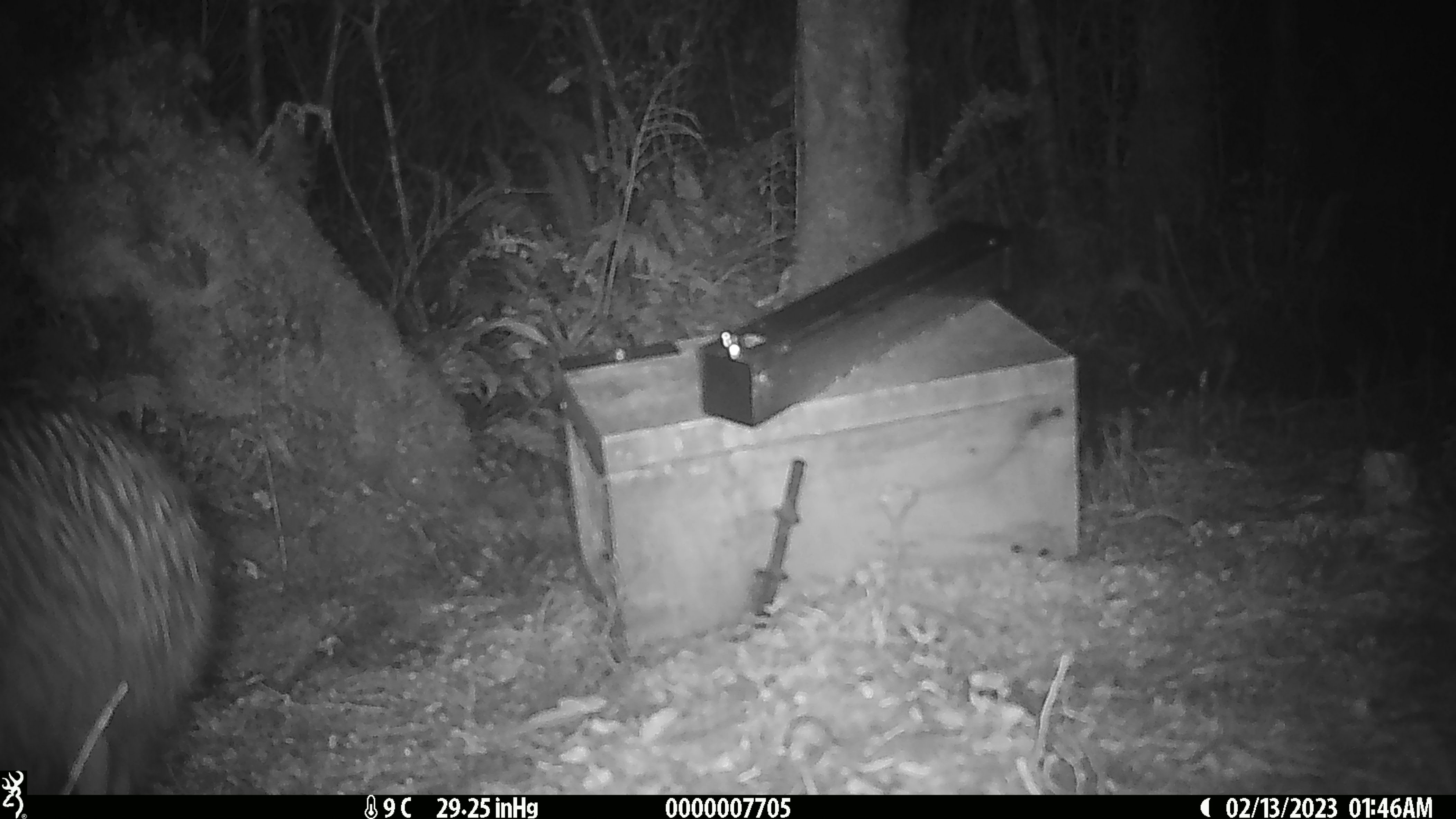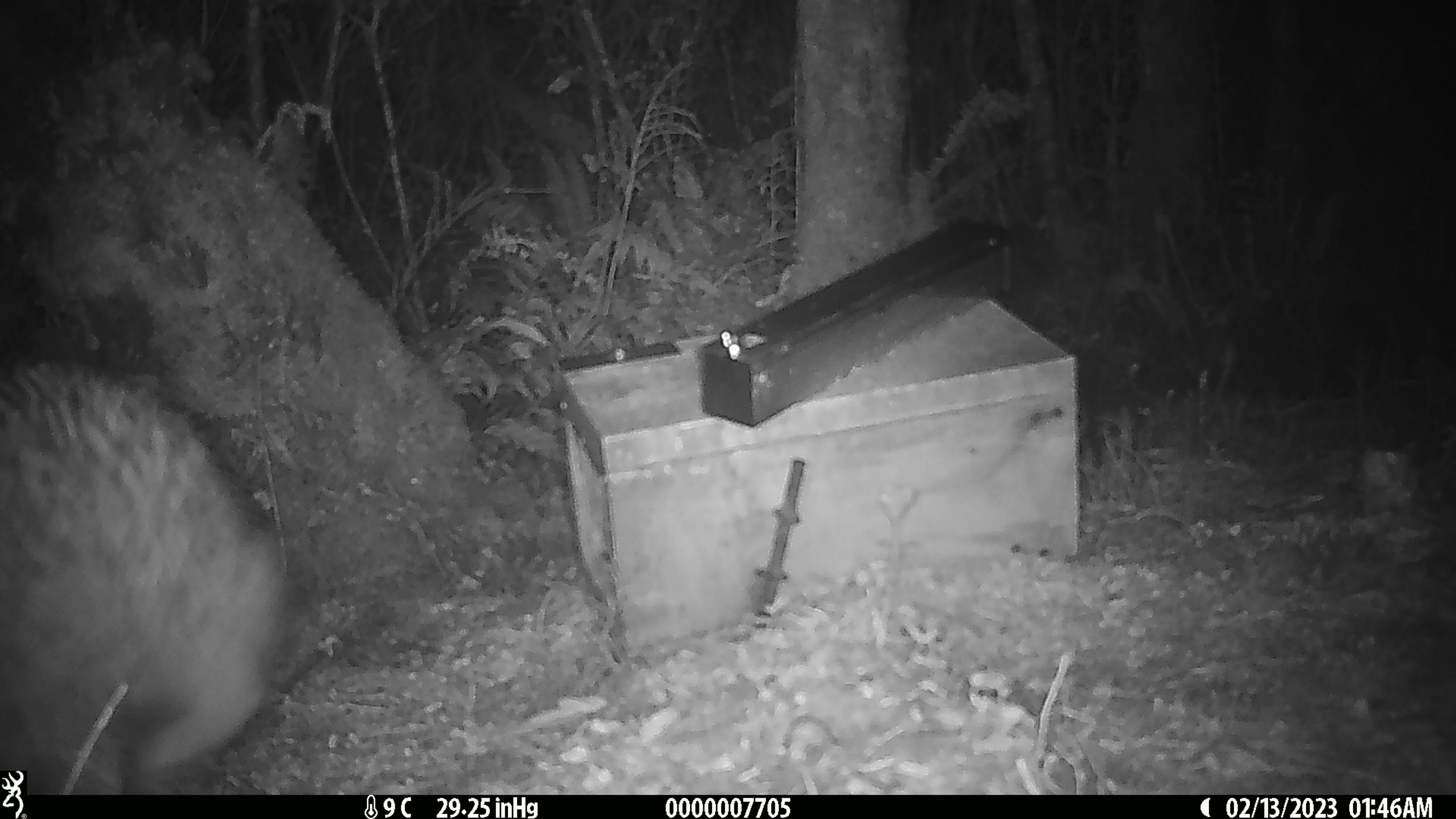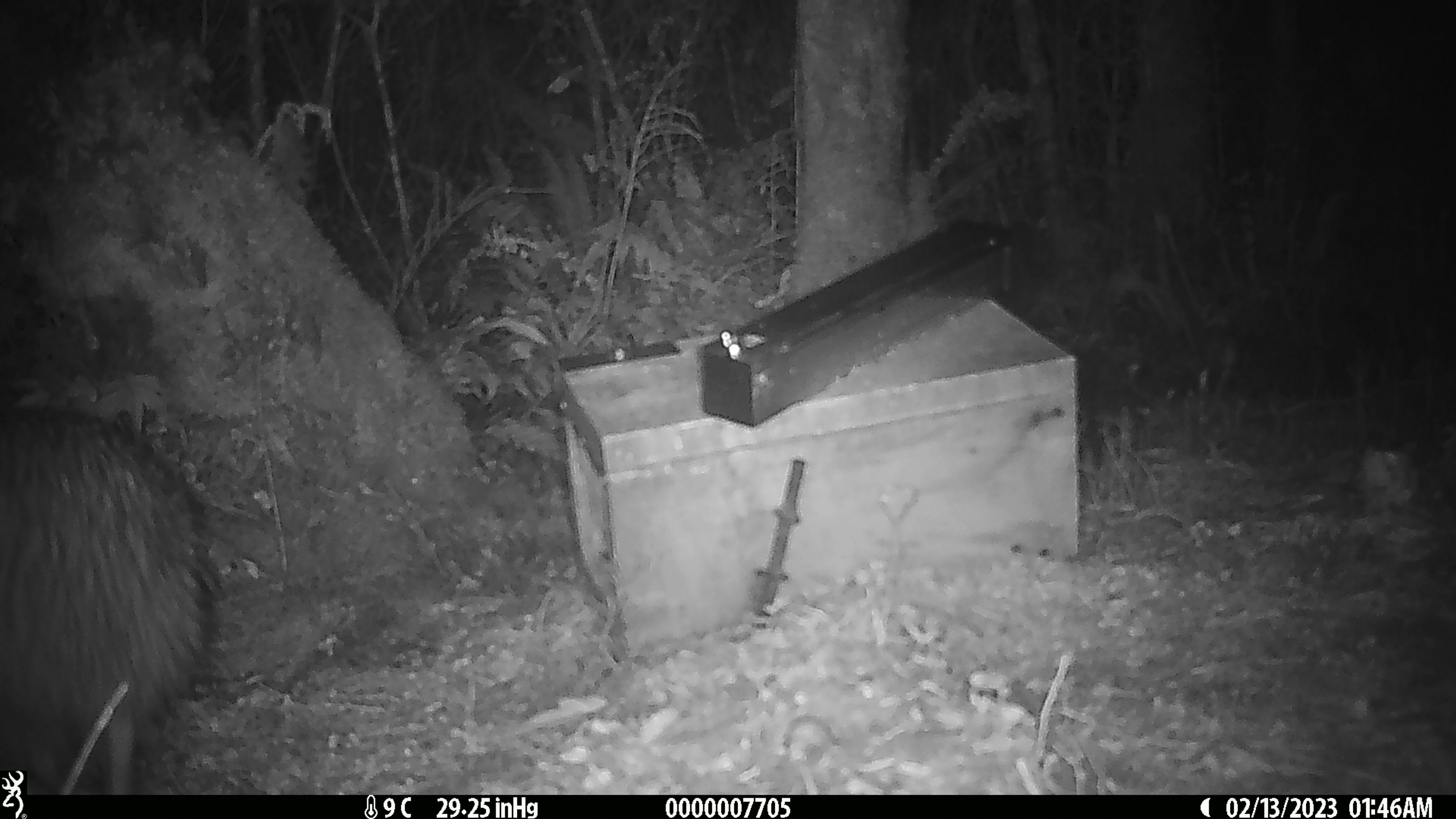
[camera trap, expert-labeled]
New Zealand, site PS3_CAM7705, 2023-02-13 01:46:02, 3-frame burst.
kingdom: Animalia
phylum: Chordata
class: Aves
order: Apterygiformes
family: Apterygidae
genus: Apteryx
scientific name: Apteryx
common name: kiwi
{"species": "kiwi (Apteryx)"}